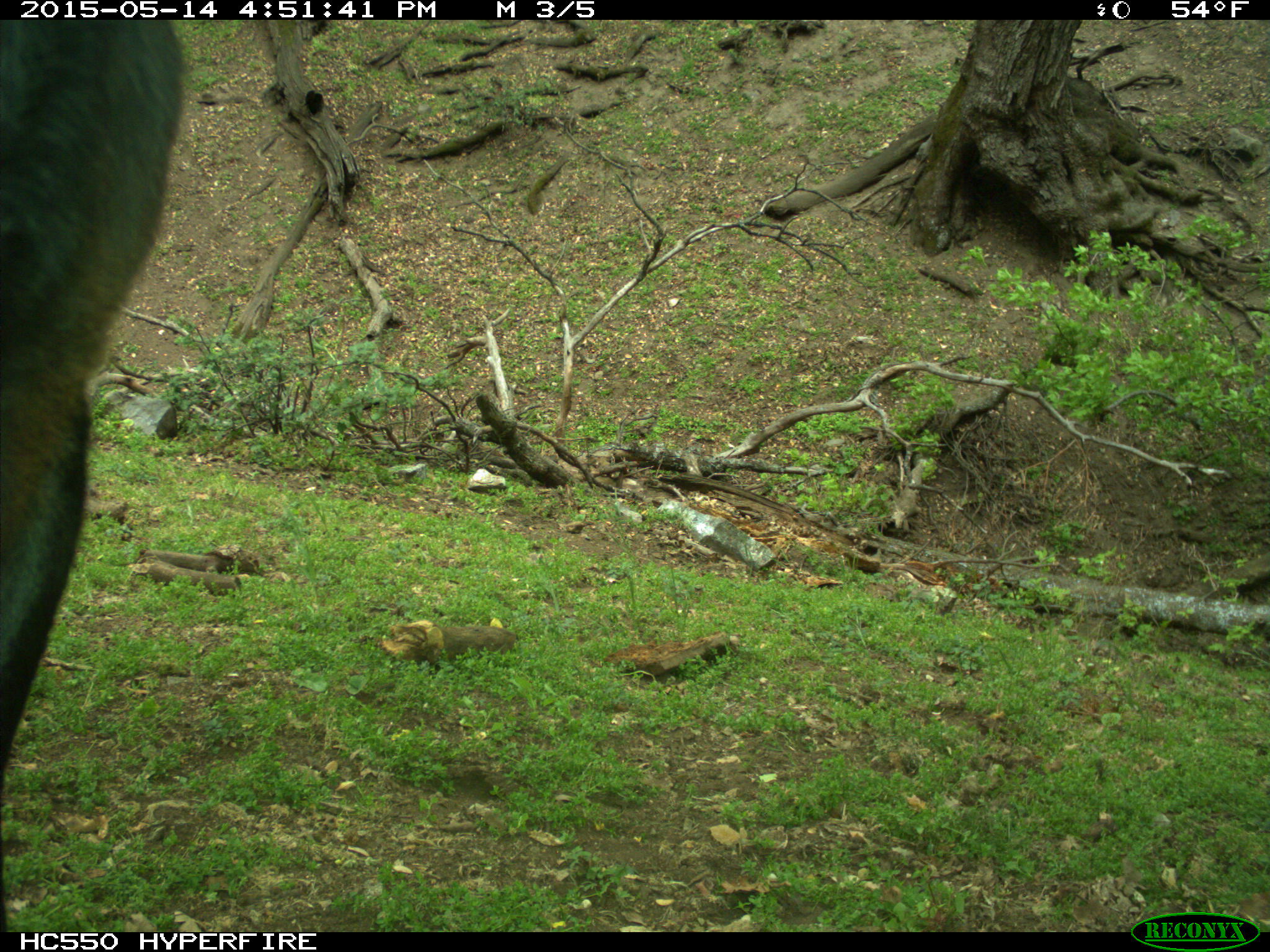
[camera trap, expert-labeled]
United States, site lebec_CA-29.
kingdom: Animalia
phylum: Chordata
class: Mammalia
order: Artiodactyla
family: Bovidae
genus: Bos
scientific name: Bos taurus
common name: domestic cow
Bos taurus (domestic cow).